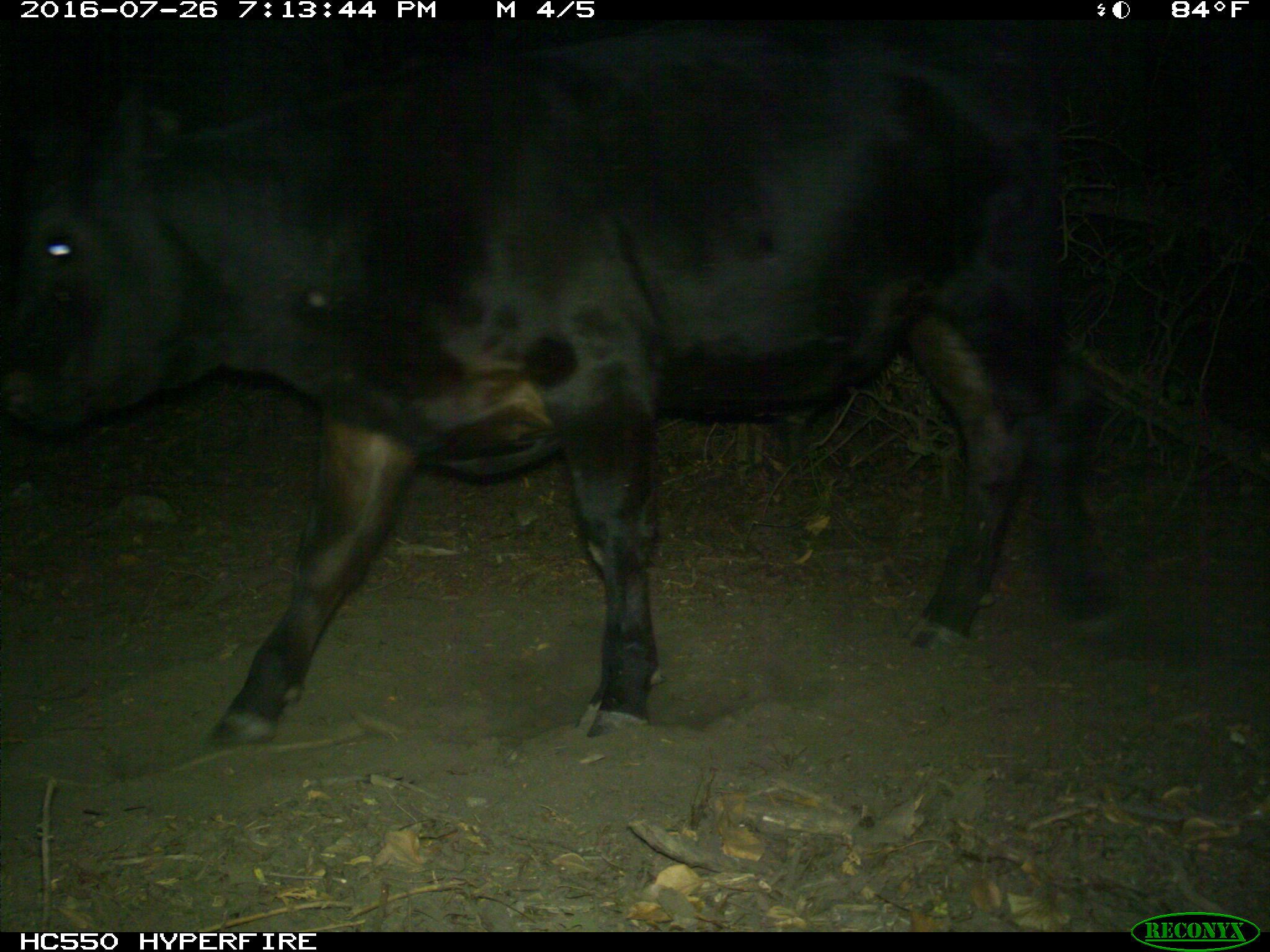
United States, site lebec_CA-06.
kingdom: Animalia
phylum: Chordata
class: Mammalia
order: Artiodactyla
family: Bovidae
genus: Bos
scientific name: Bos taurus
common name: domestic cow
Bos taurus (domestic cow).